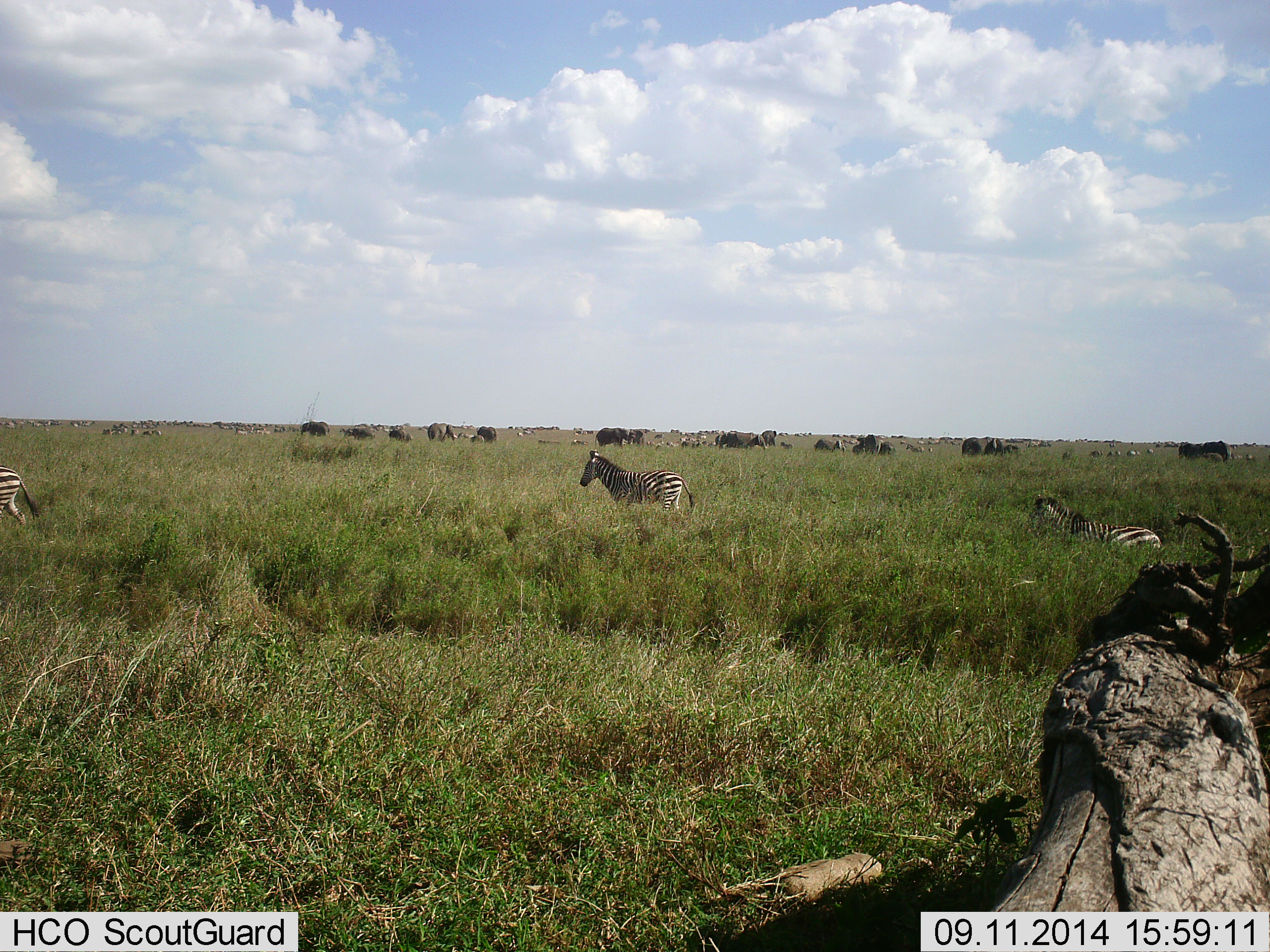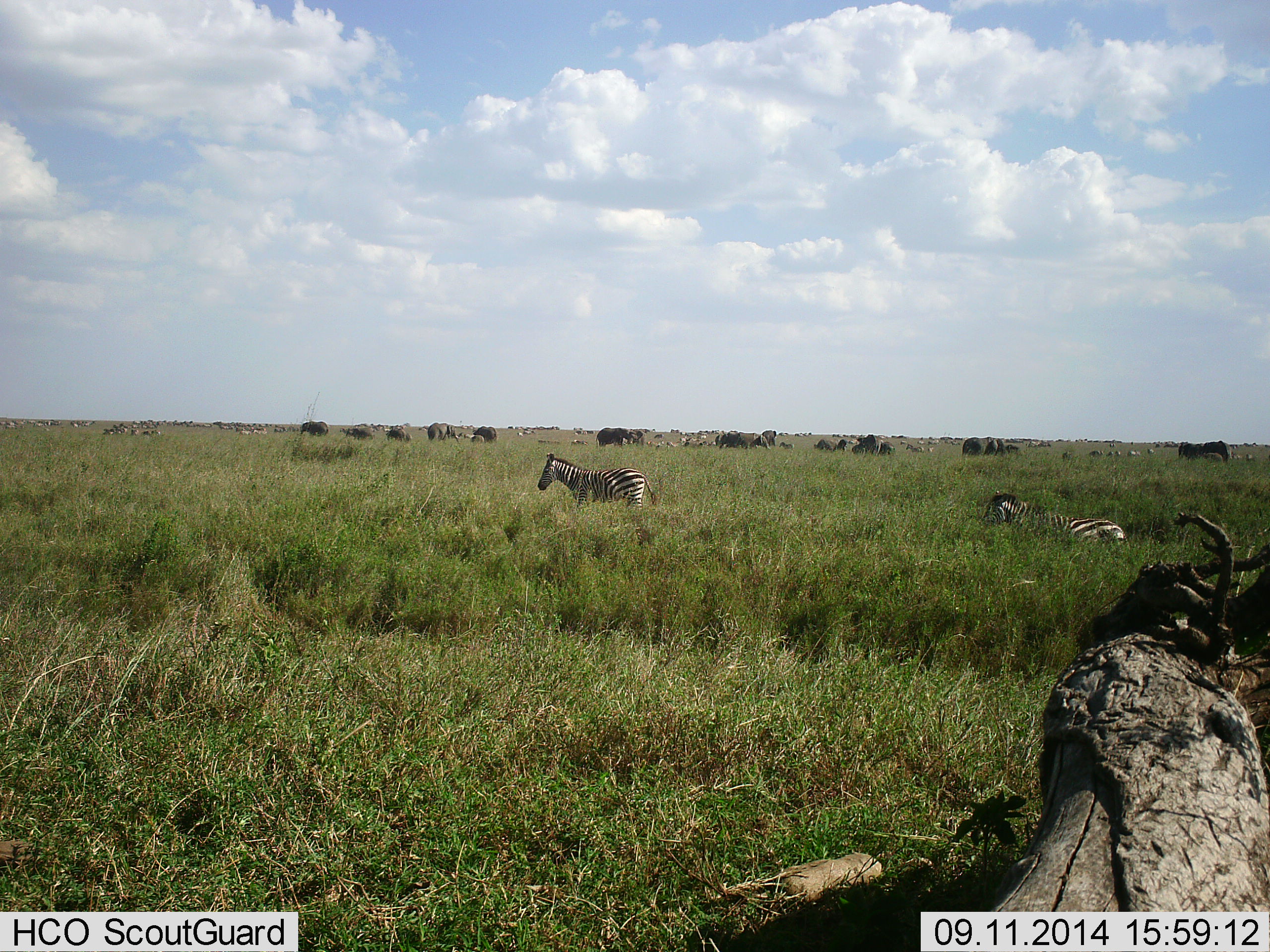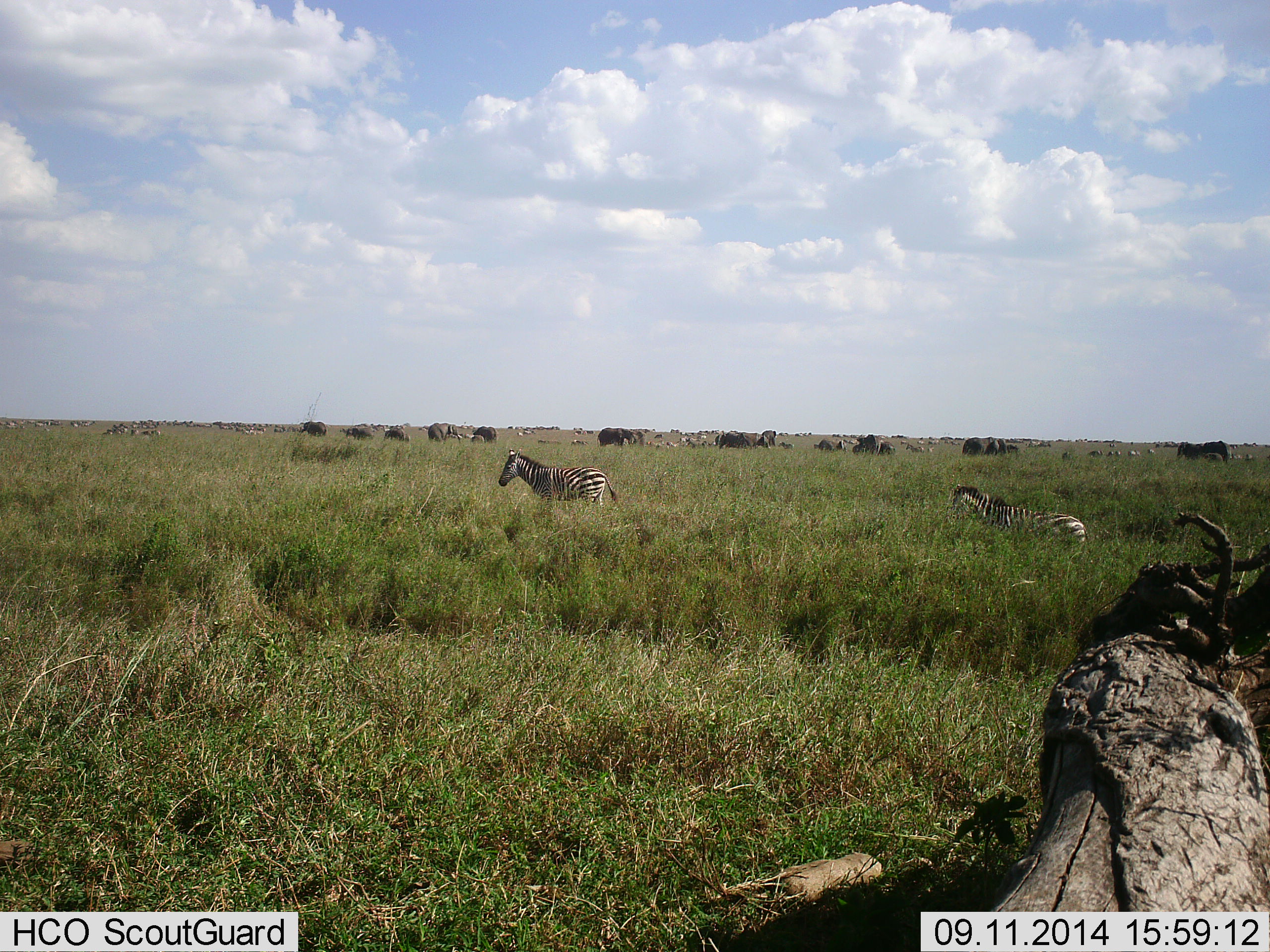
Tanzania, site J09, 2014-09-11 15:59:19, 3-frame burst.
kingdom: Animalia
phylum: Chordata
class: Mammalia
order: Proboscidea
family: Elephantidae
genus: Loxodonta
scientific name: Loxodonta africana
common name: african bush elephant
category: elephant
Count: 11-50.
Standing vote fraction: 90%.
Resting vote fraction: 0%.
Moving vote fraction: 40%.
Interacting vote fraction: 10%.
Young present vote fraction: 10%.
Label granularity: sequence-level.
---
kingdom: Animalia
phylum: Chordata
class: Mammalia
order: Perissodactyla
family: Equidae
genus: Equus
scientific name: Equus quagga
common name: plains zebra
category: zebra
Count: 3.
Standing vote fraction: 38%.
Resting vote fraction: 14%.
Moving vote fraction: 90%.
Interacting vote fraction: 10%.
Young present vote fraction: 0%.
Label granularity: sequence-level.